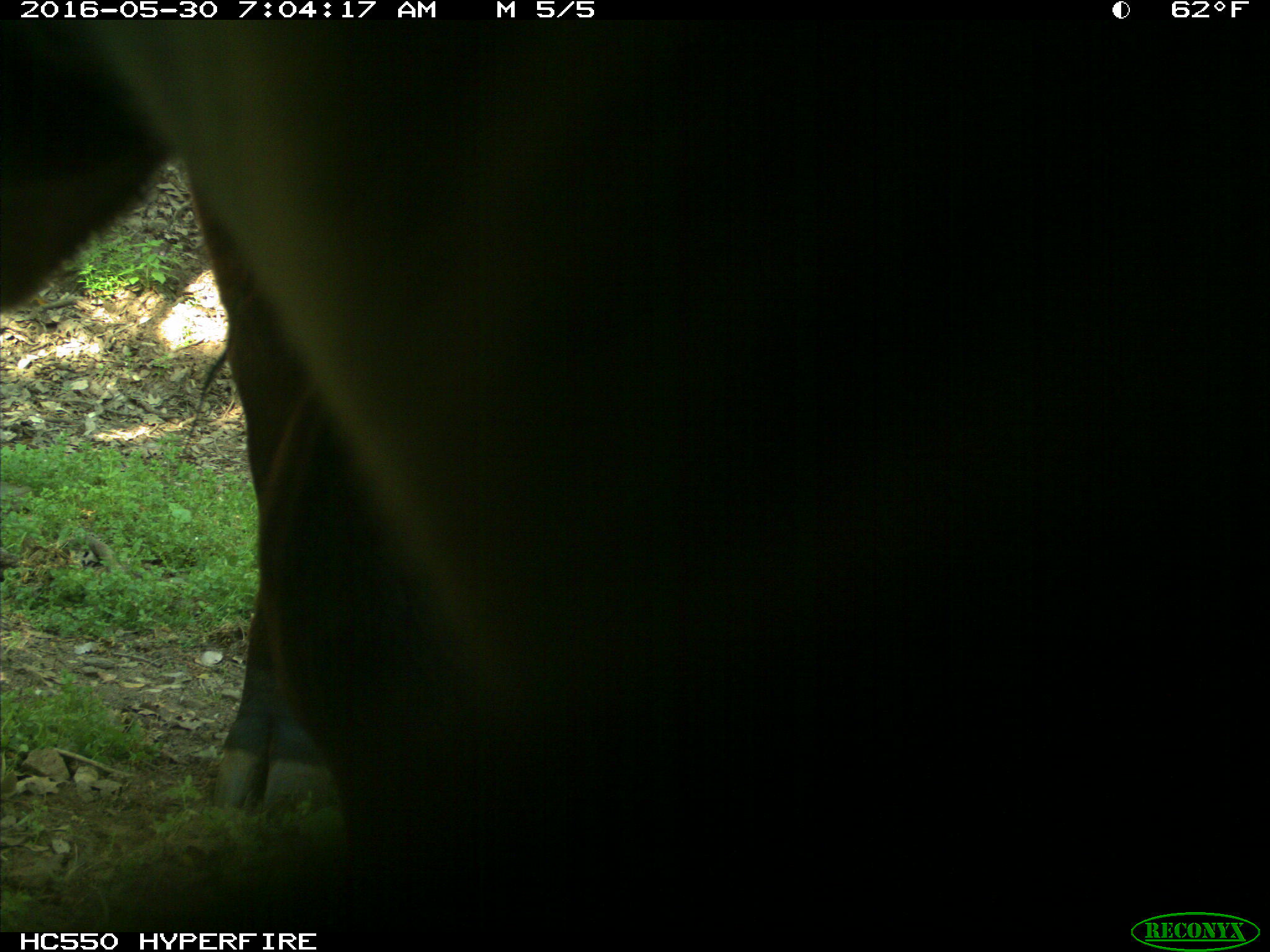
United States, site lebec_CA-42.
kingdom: Animalia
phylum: Chordata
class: Mammalia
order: Artiodactyla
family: Bovidae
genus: Bos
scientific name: Bos taurus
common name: domestic cow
Bos taurus (domestic cow).